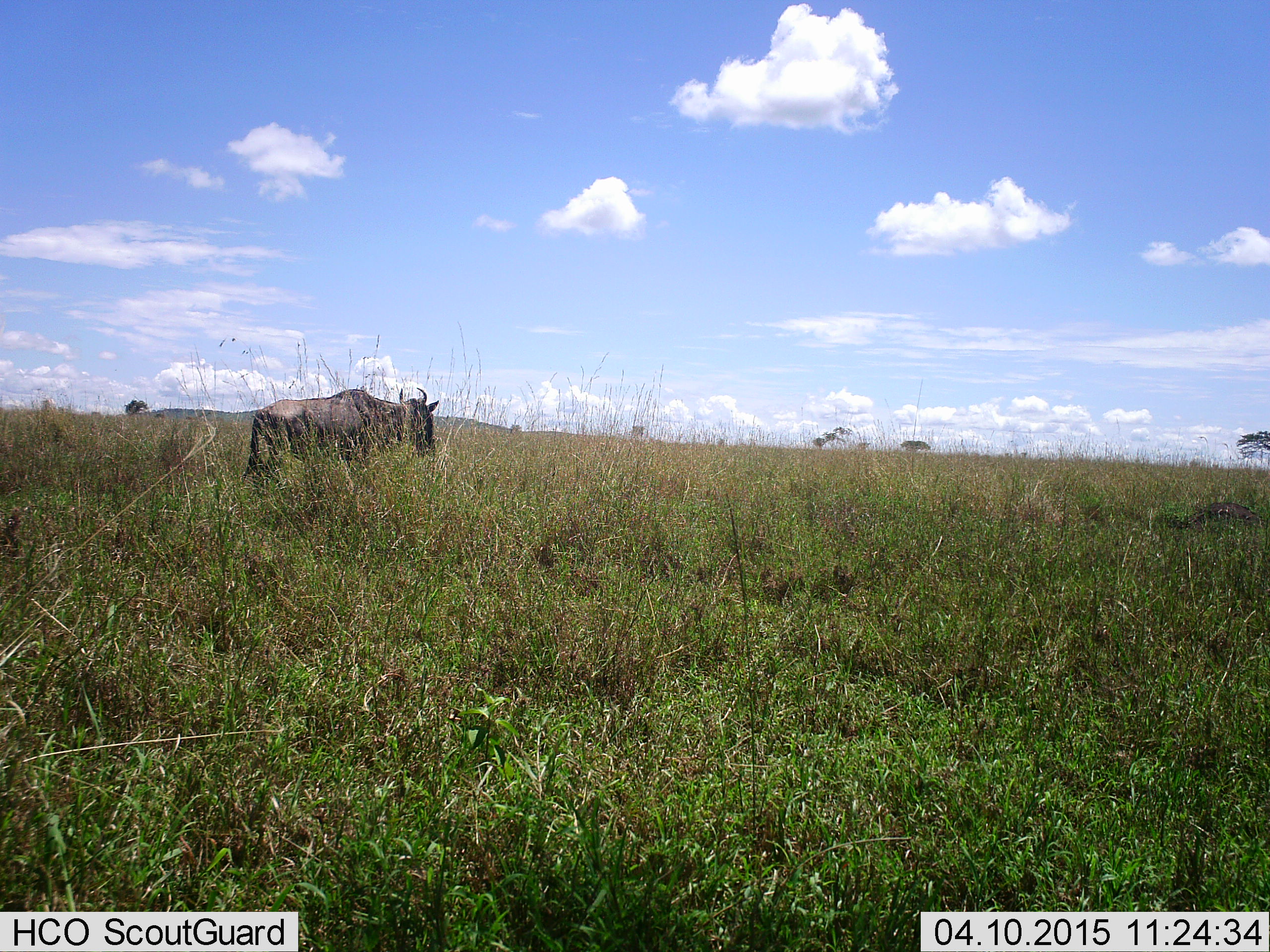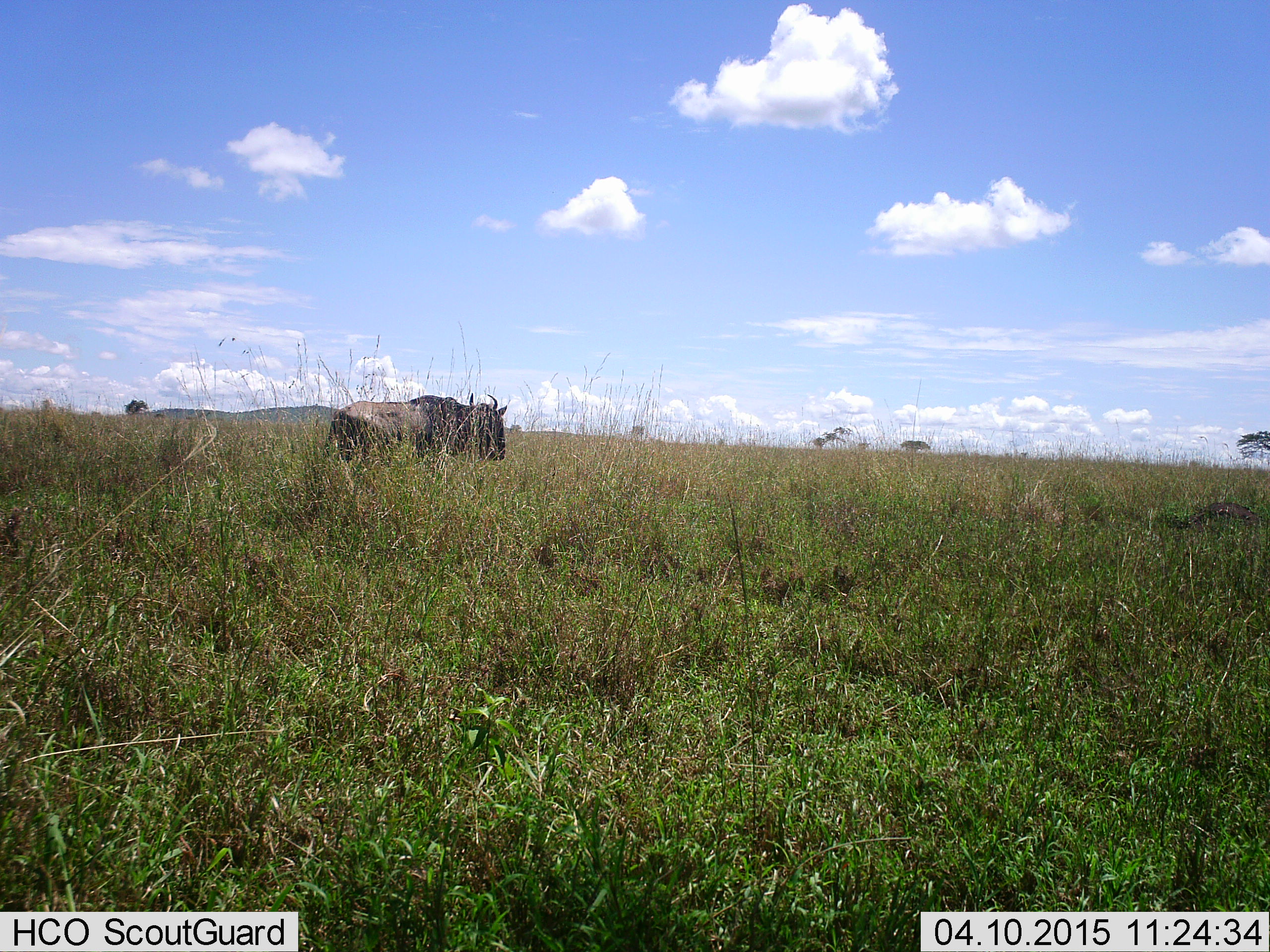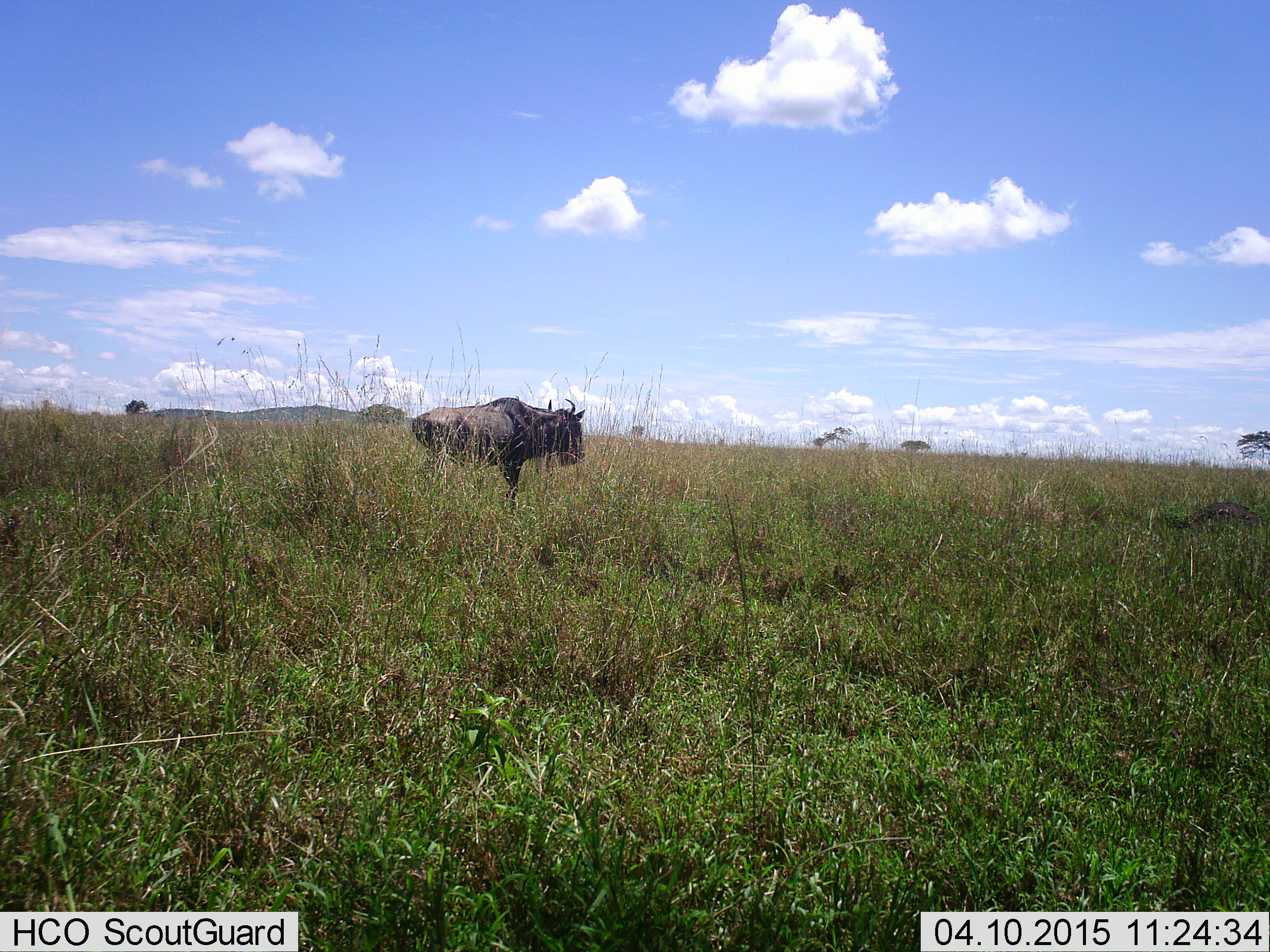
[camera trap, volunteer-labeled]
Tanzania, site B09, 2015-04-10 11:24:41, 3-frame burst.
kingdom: Animalia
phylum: Chordata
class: Mammalia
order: Artiodactyla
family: Bovidae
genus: Connochaetes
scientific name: Connochaetes taurinus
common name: blue wildebeest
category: wildebeest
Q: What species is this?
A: Wildebeest (blue wildebeest) (Connochaetes taurinus).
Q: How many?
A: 1.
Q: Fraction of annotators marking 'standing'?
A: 0%.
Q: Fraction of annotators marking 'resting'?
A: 0%.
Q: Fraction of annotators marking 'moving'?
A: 100%.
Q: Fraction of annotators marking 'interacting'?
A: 0%.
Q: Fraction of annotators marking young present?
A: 0%.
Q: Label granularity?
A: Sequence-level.